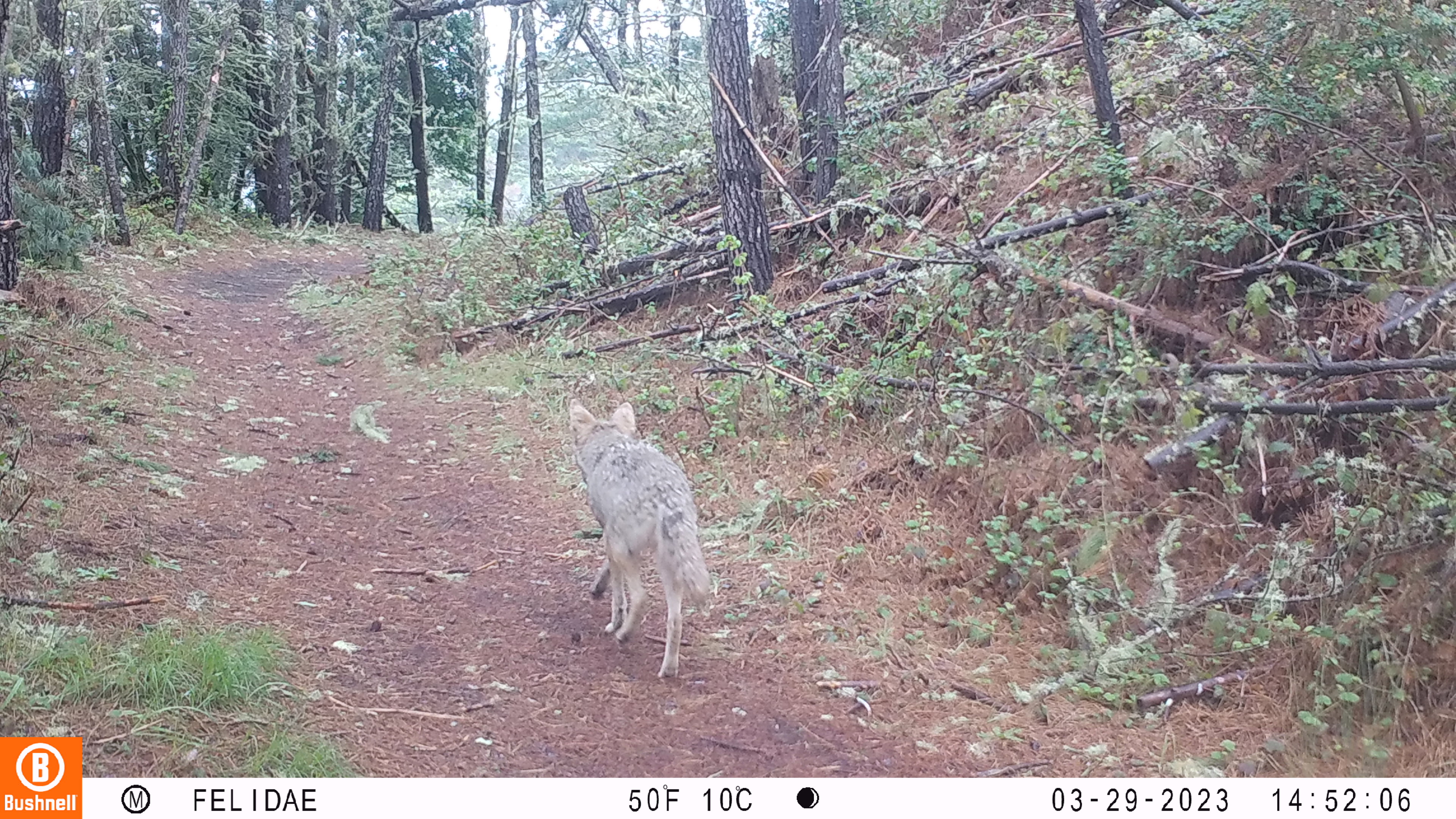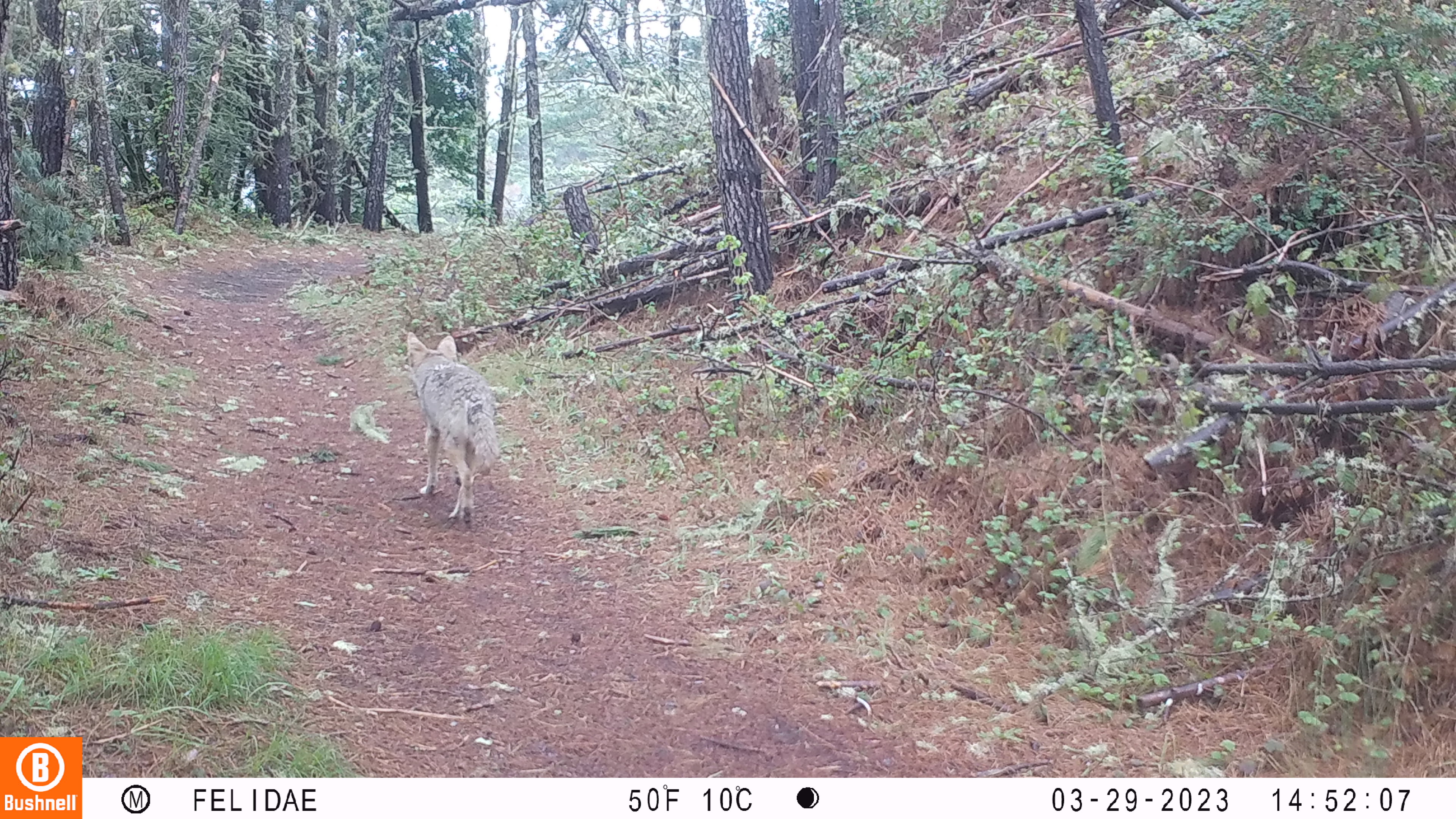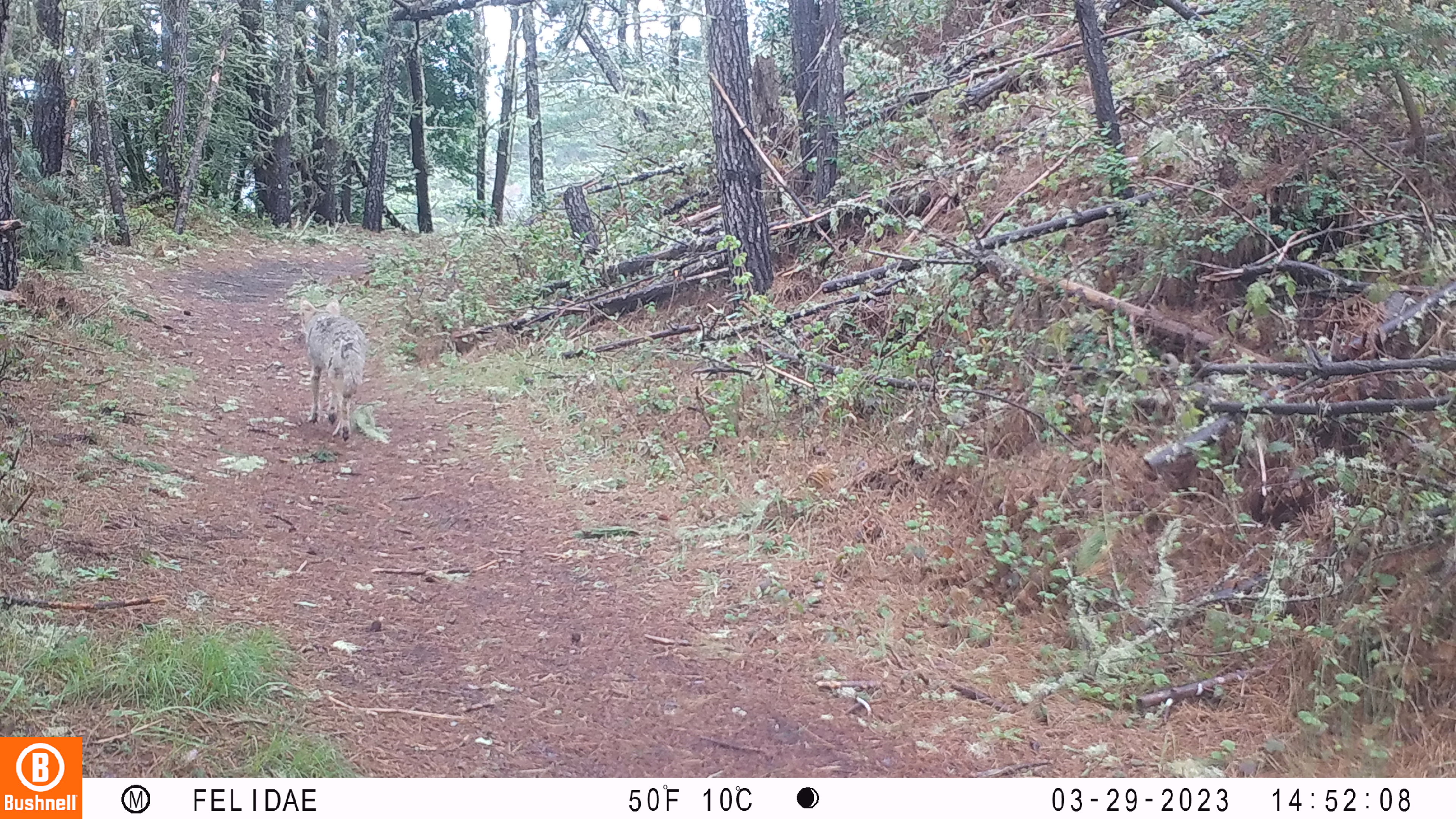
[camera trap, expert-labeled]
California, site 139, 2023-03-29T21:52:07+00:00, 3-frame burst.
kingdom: Animalia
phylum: Chordata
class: Mammalia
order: Carnivora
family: Canidae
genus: Canis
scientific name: Canis latrans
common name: coyote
Coyote (Canis latrans).